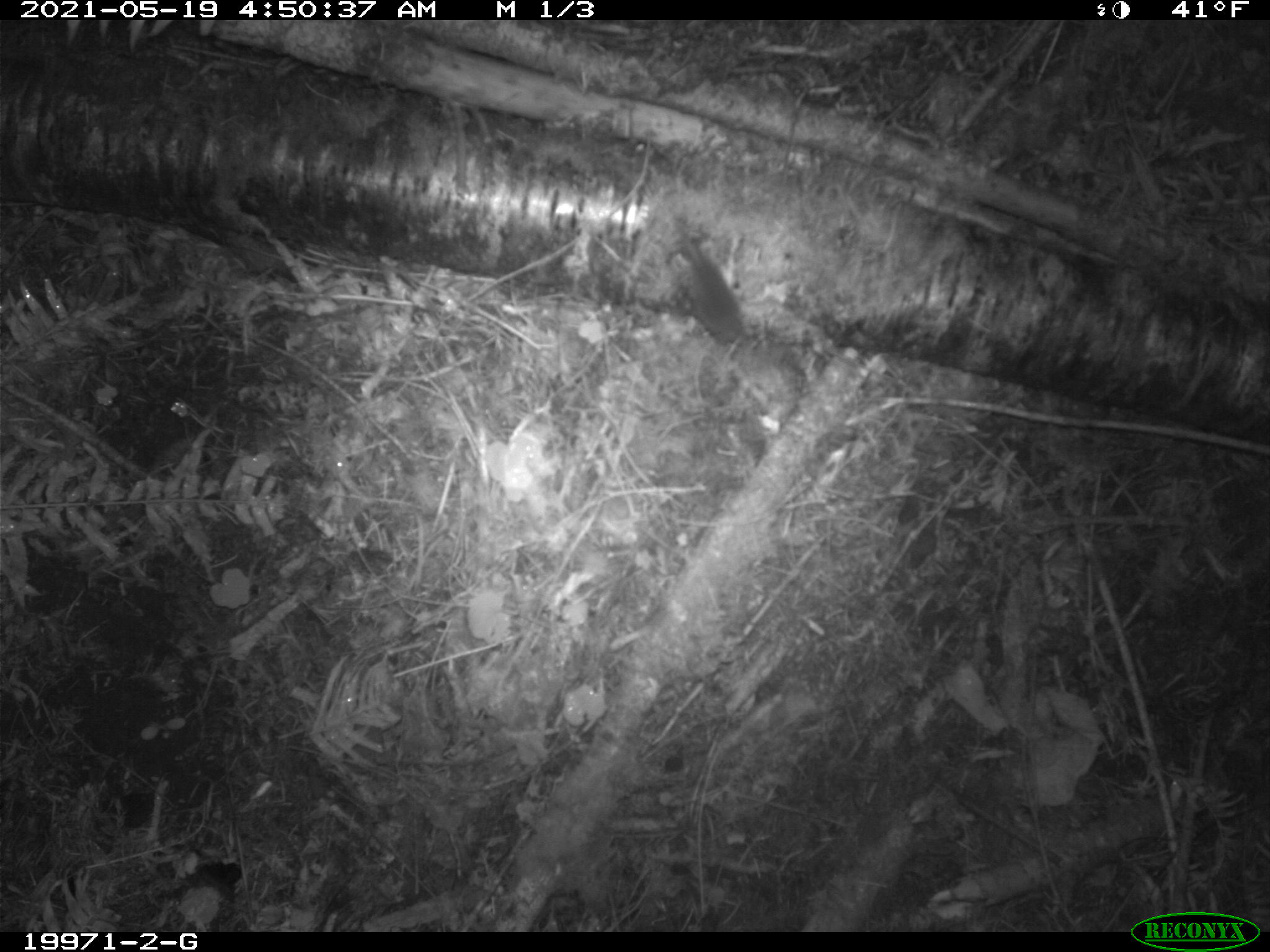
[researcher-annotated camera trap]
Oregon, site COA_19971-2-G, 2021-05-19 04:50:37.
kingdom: Animalia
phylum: Chordata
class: Mammalia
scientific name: Mammalia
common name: small mammal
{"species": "small mammal (Mammalia)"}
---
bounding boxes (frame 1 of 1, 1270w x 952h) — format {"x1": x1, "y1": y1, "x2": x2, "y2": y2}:
small mammal: {"x1": 618, "y1": 193, "x2": 825, "y2": 378}